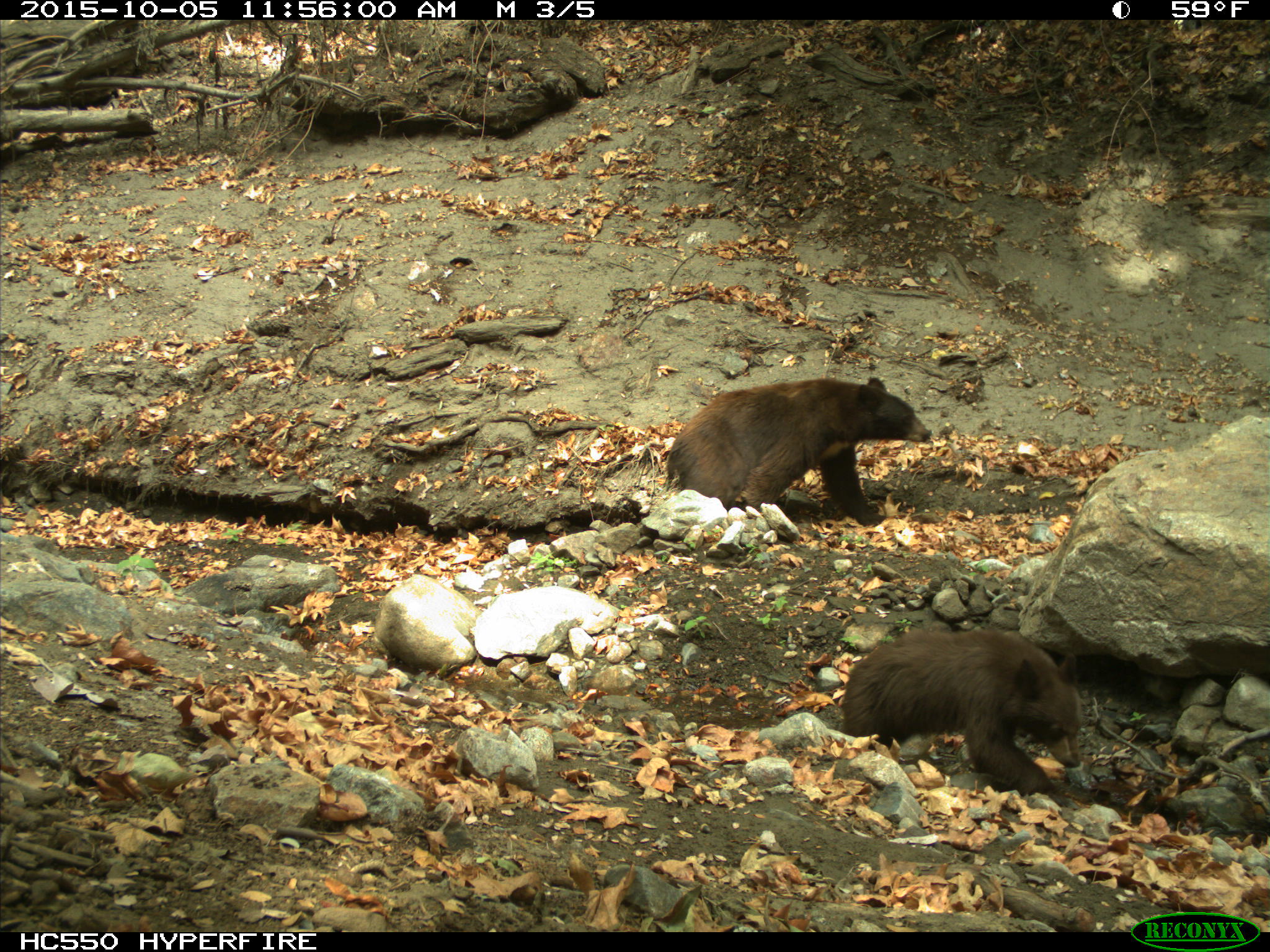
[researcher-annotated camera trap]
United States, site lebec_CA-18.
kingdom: Animalia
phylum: Chordata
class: Mammalia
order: Carnivora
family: Ursidae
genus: Ursus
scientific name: Ursus americanus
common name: american black bear